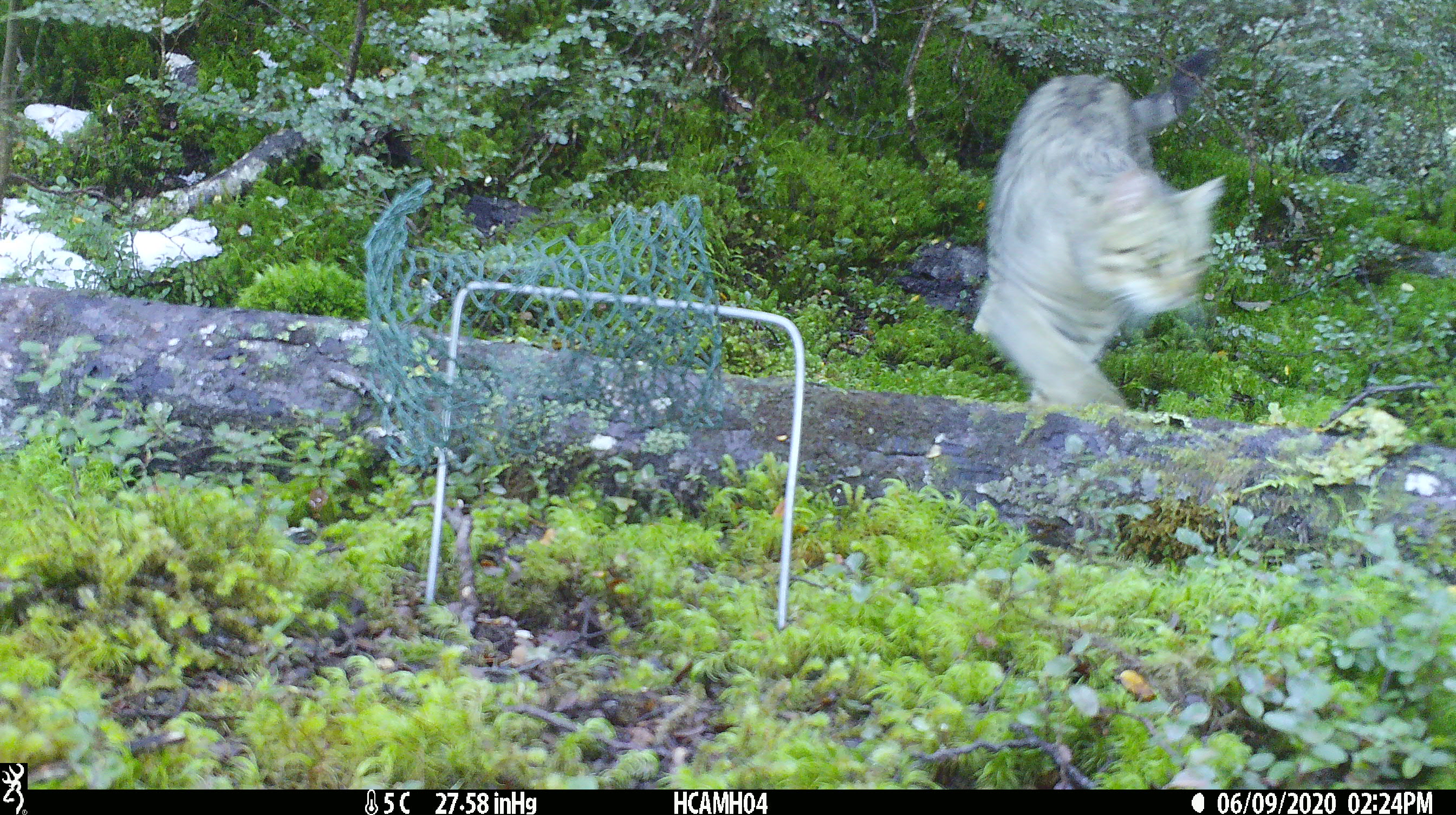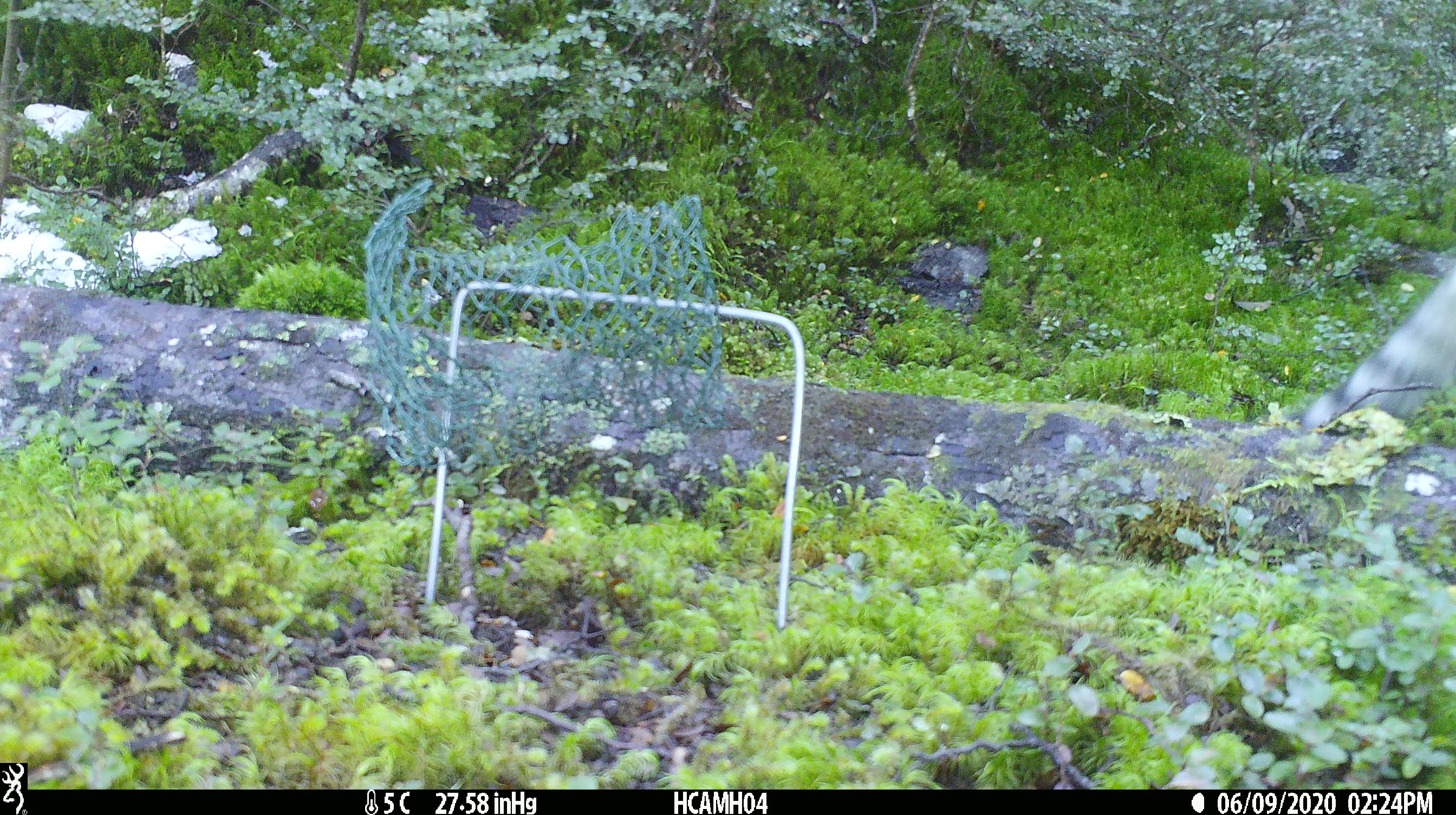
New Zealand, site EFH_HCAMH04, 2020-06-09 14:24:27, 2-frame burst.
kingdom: Animalia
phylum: Chordata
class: Mammalia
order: Carnivora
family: Felidae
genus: Felis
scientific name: Felis catus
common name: domestic cat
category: cat